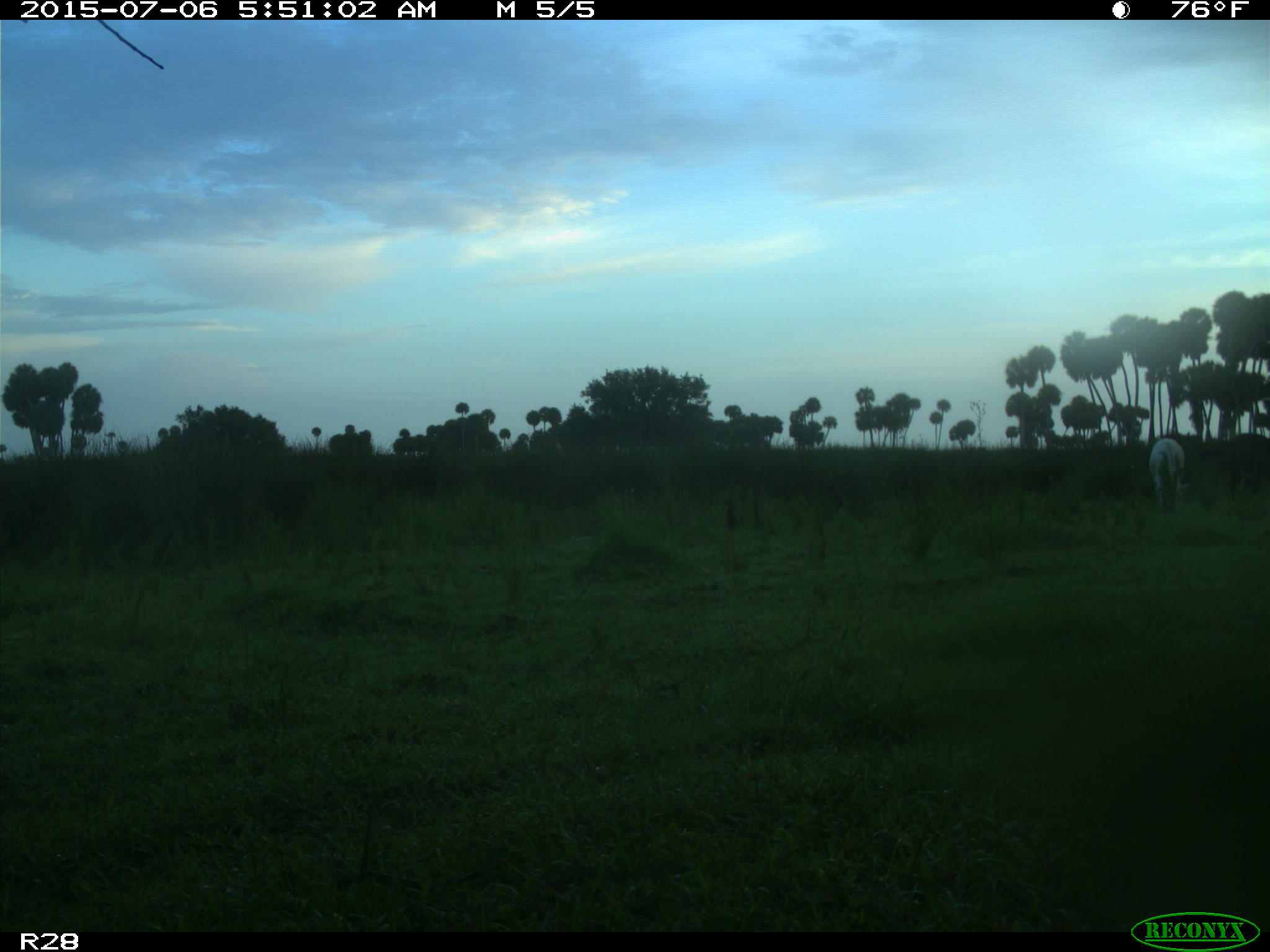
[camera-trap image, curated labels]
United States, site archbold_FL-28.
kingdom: Animalia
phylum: Chordata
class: Mammalia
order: Artiodactyla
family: Bovidae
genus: Bos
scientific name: Bos taurus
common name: domestic cow